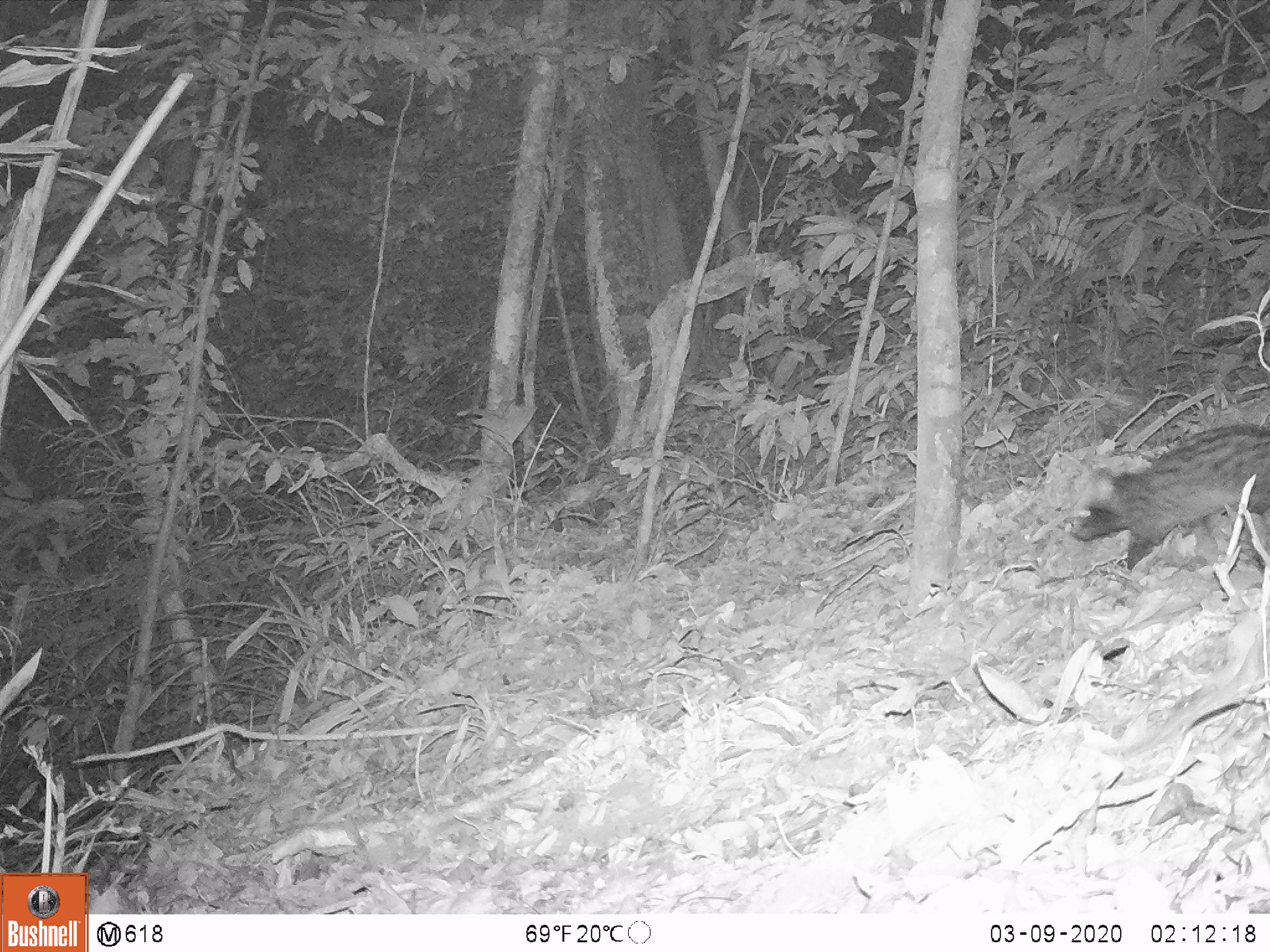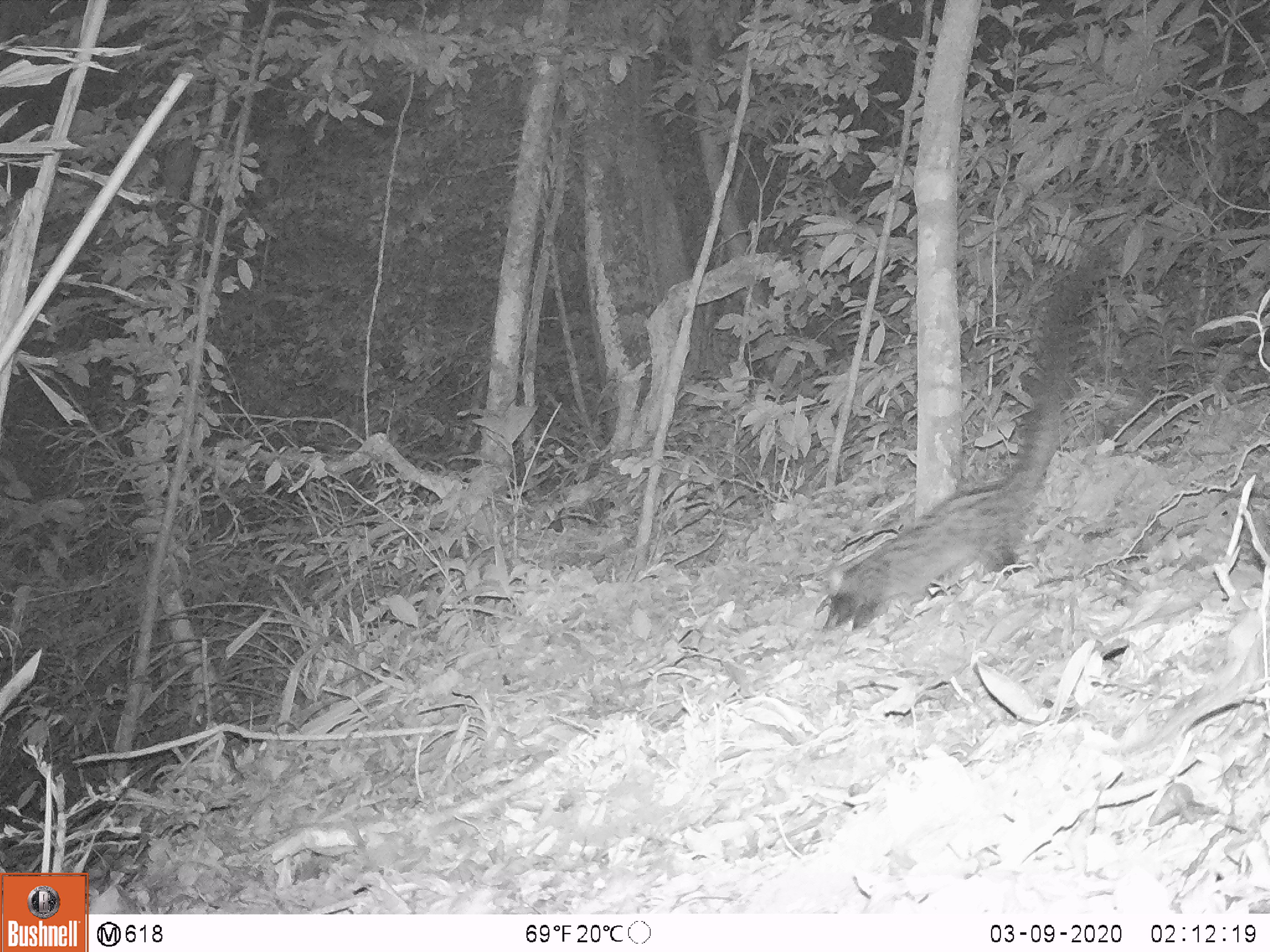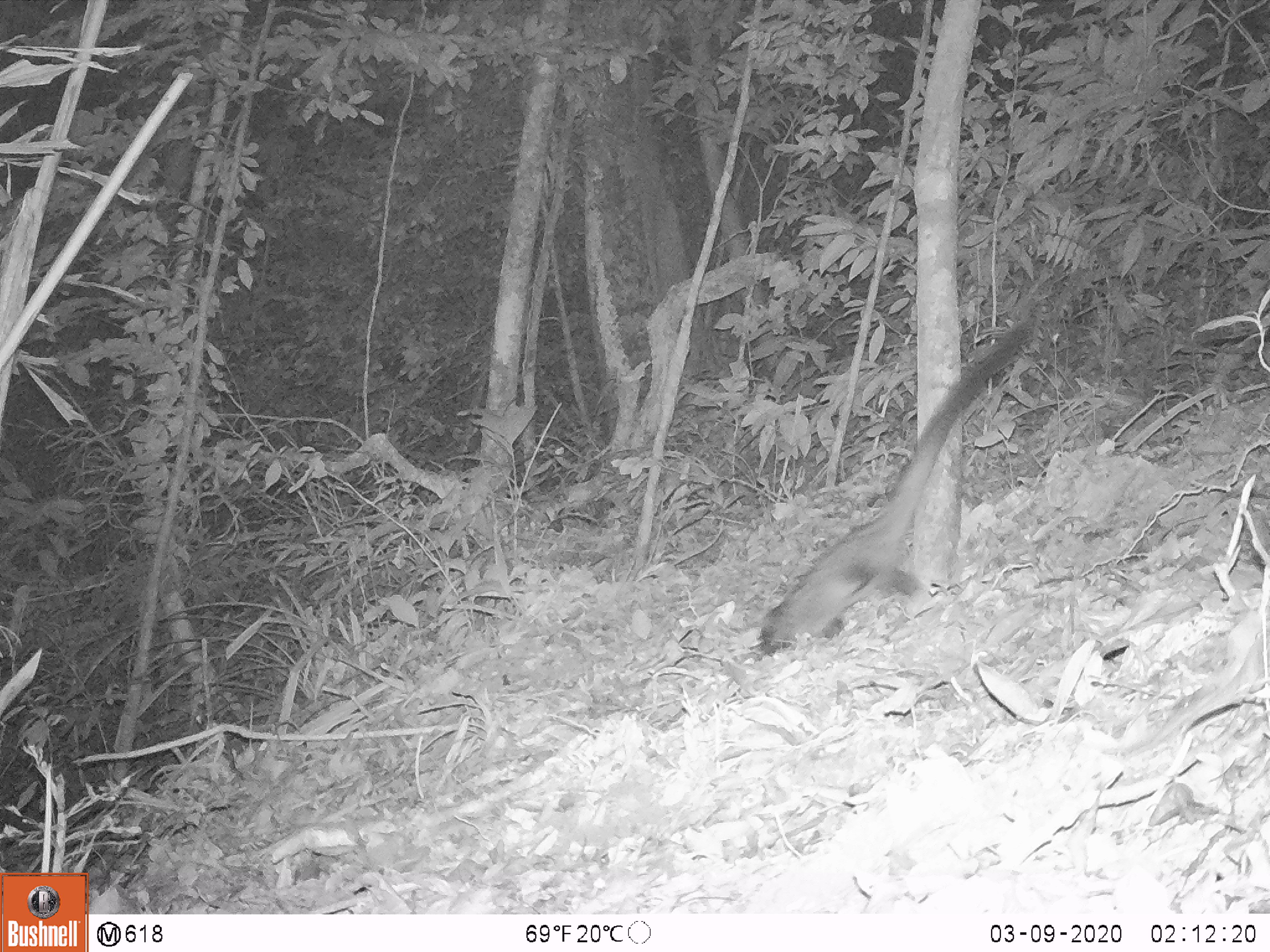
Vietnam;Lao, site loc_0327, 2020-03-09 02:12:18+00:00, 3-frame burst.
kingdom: Animalia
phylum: Chordata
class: Mammalia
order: Carnivora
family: Viverridae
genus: Paradoxurus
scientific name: Paradoxurus hermaphroditus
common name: common palm civet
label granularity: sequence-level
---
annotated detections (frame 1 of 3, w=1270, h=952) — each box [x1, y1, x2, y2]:
common palm civet: [1062, 423, 1270, 584]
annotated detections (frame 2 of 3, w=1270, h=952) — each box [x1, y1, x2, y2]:
common palm civet: [811, 254, 1111, 637]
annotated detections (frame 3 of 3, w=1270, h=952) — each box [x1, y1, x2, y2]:
common palm civet: [751, 313, 1037, 662]